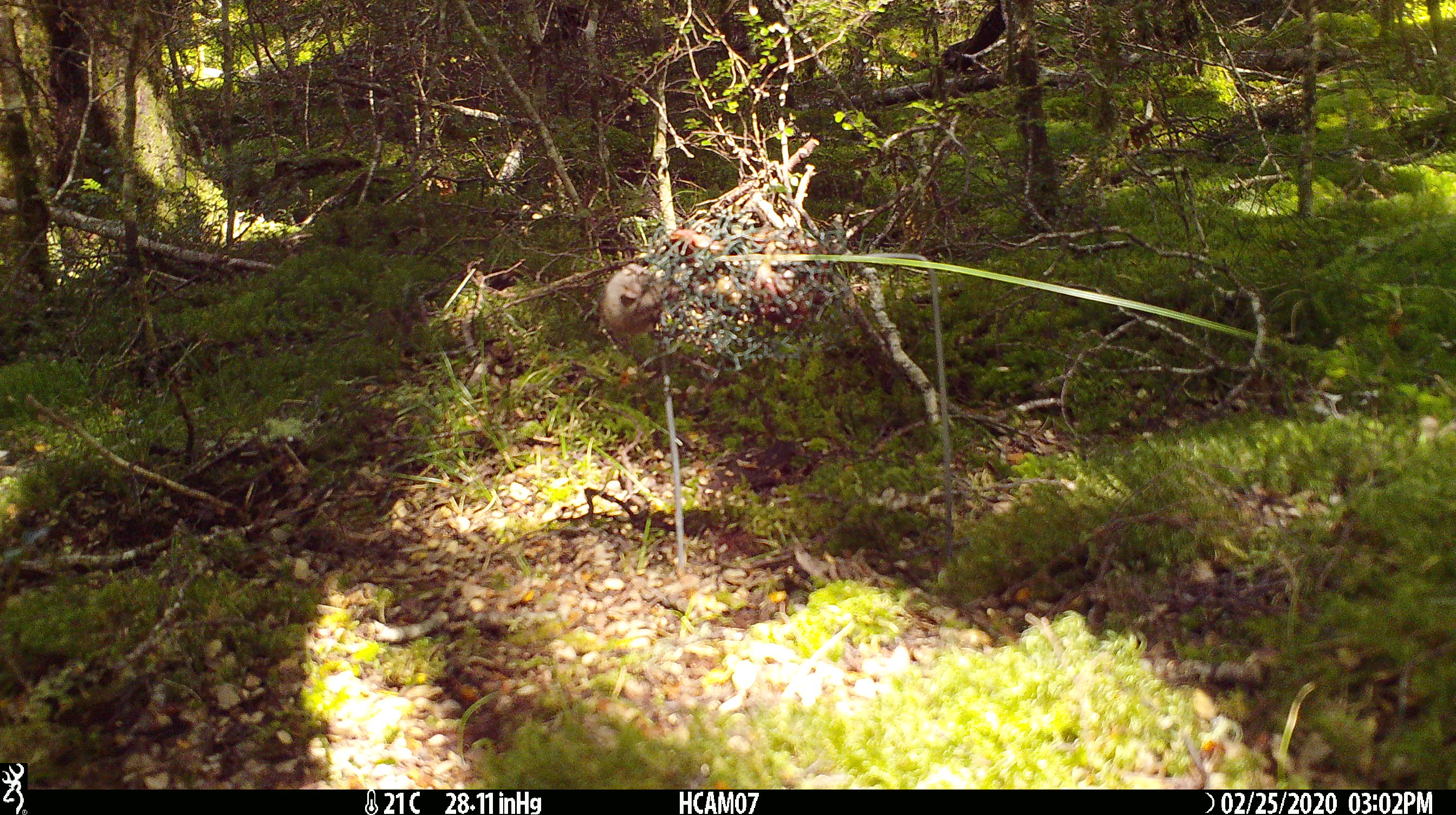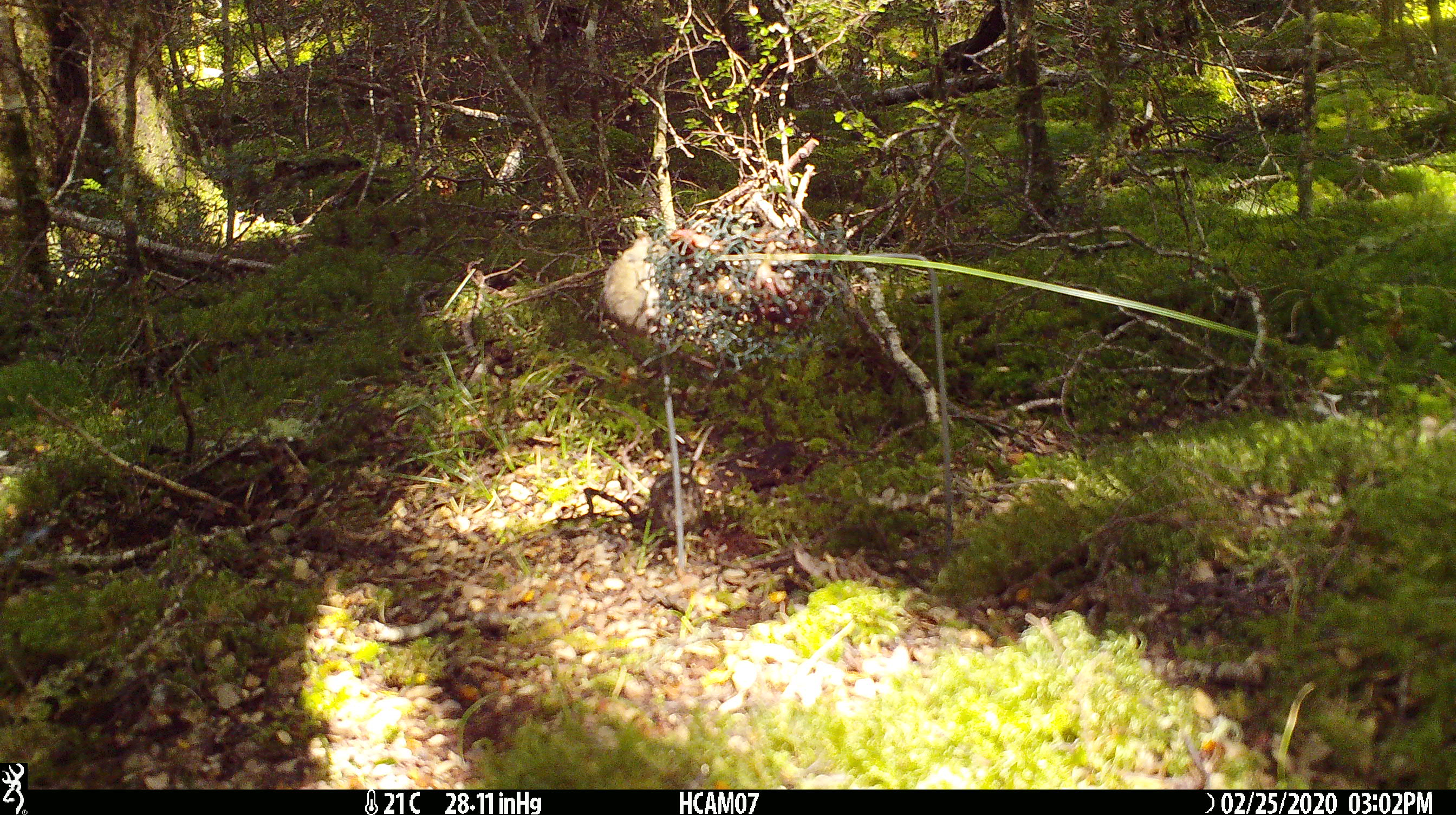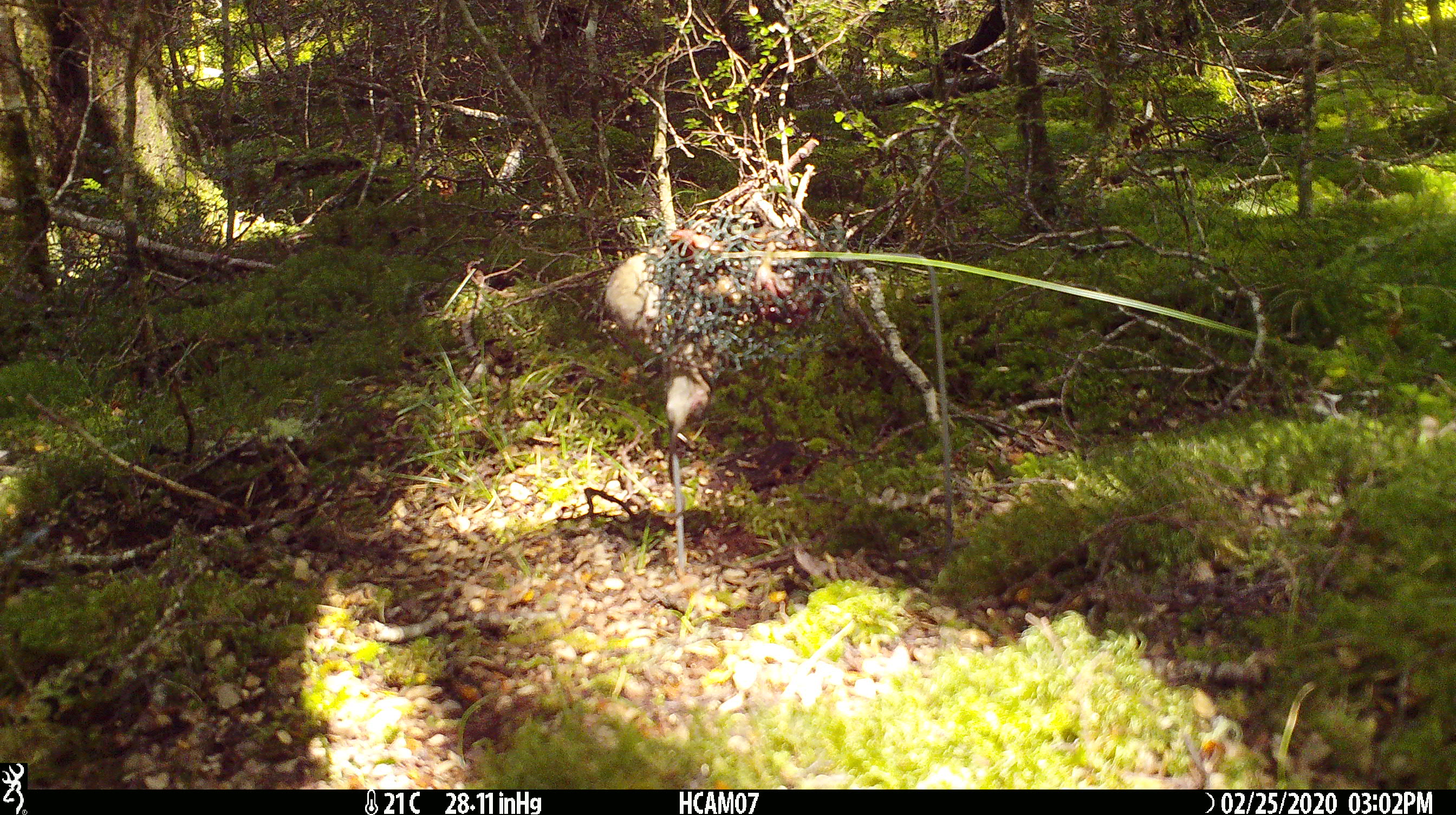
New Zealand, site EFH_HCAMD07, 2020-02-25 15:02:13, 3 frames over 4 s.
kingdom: Animalia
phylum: Chordata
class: Mammalia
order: Rodentia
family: Muridae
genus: Mus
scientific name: Mus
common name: mouse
Mouse (Mus).